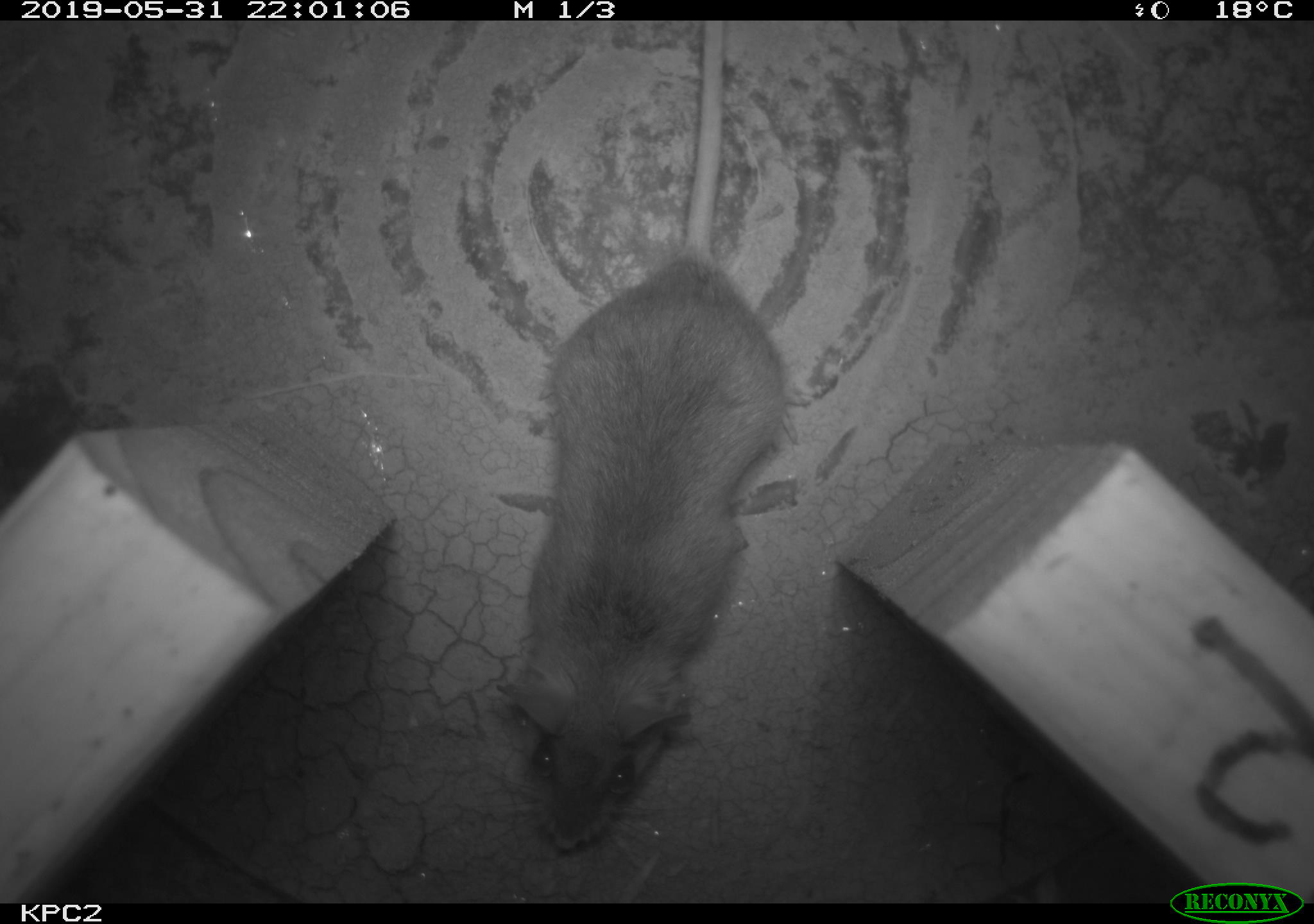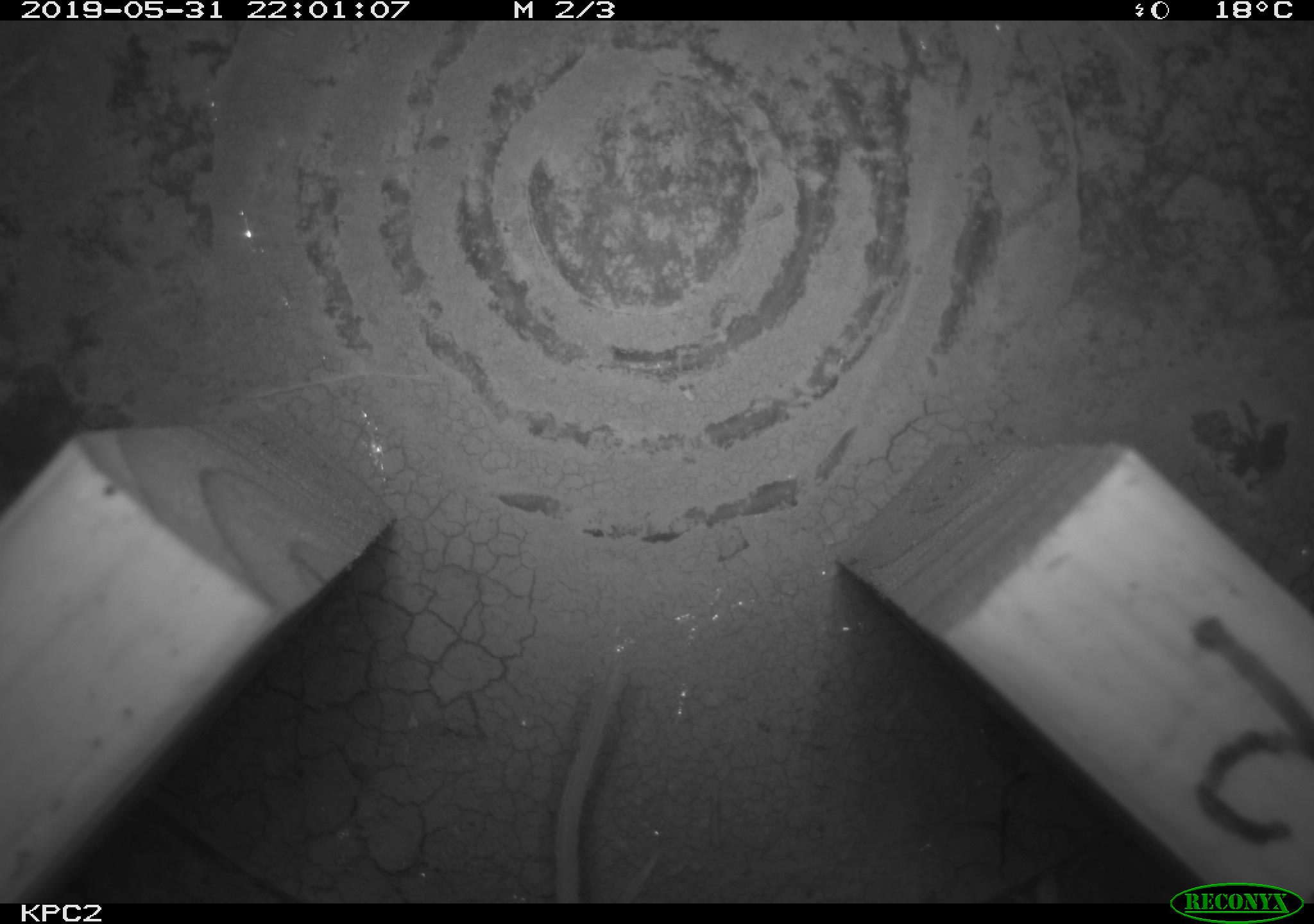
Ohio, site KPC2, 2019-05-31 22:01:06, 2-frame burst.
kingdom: Animalia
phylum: Chordata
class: Mammalia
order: Rodentia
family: Cricetidae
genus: Peromyscus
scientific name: Peromyscus leucopus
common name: white-footed mouse